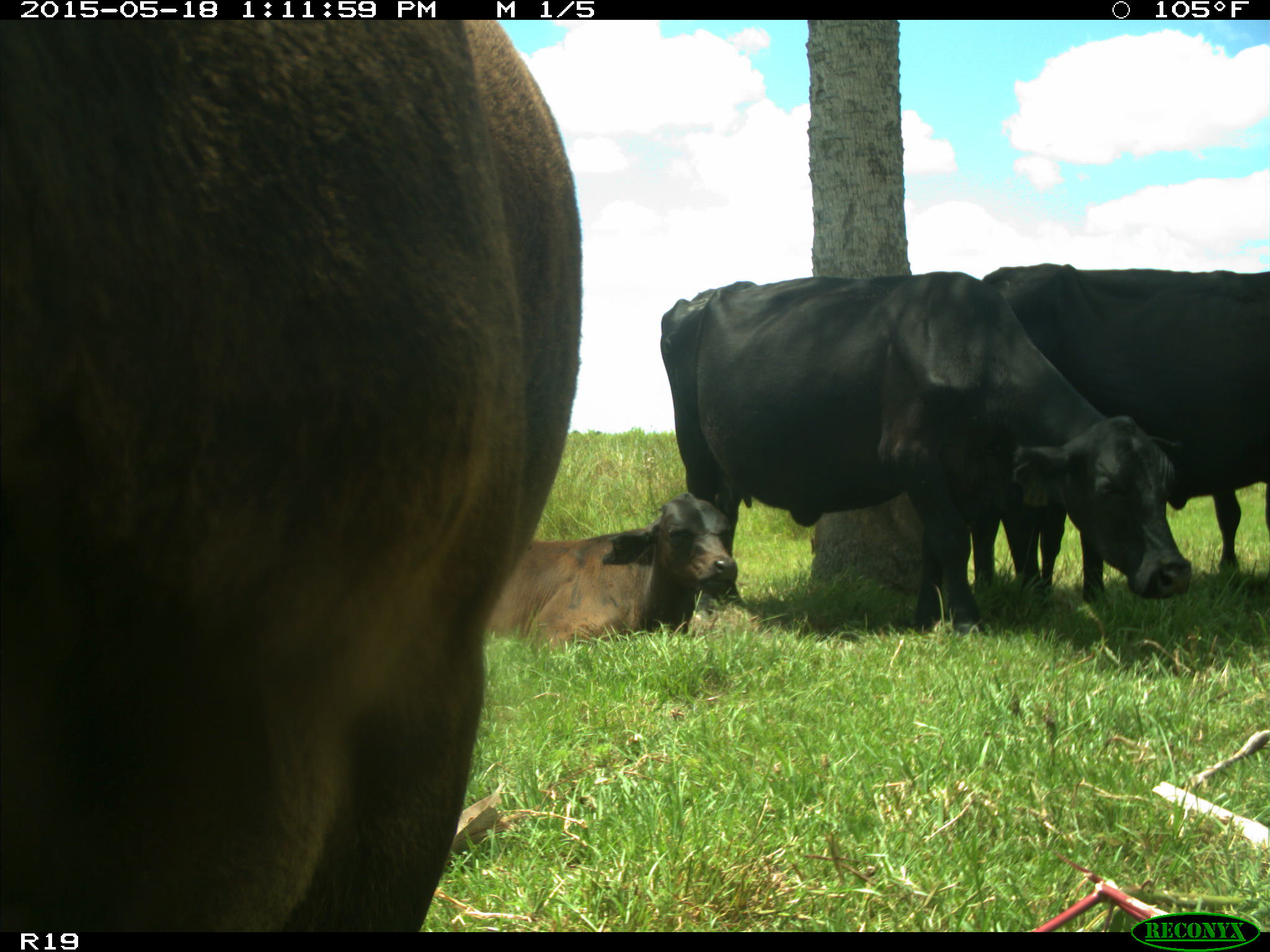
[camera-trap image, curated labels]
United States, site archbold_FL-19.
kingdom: Animalia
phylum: Chordata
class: Mammalia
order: Artiodactyla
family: Bovidae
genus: Bos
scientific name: Bos taurus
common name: domestic cow